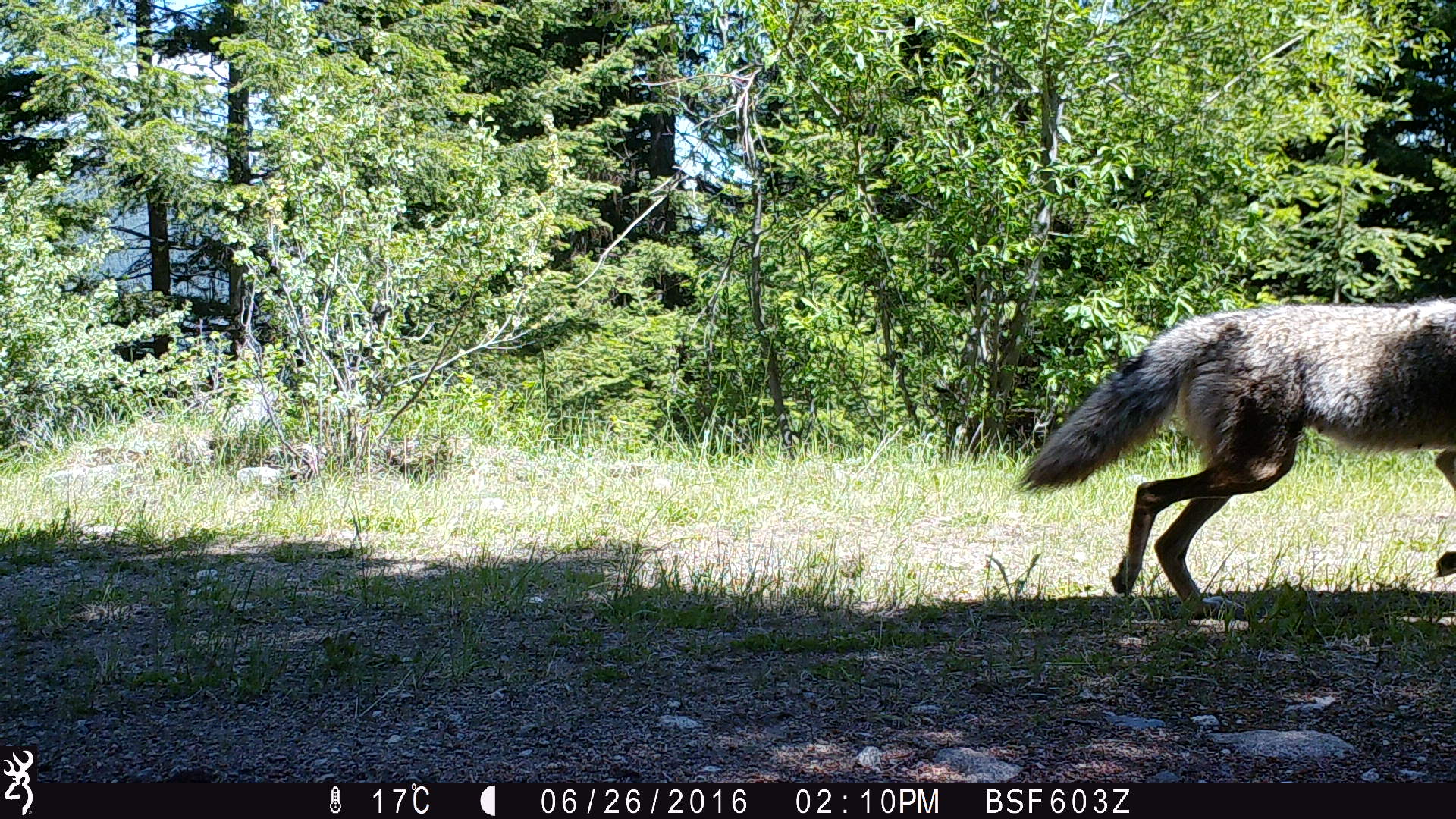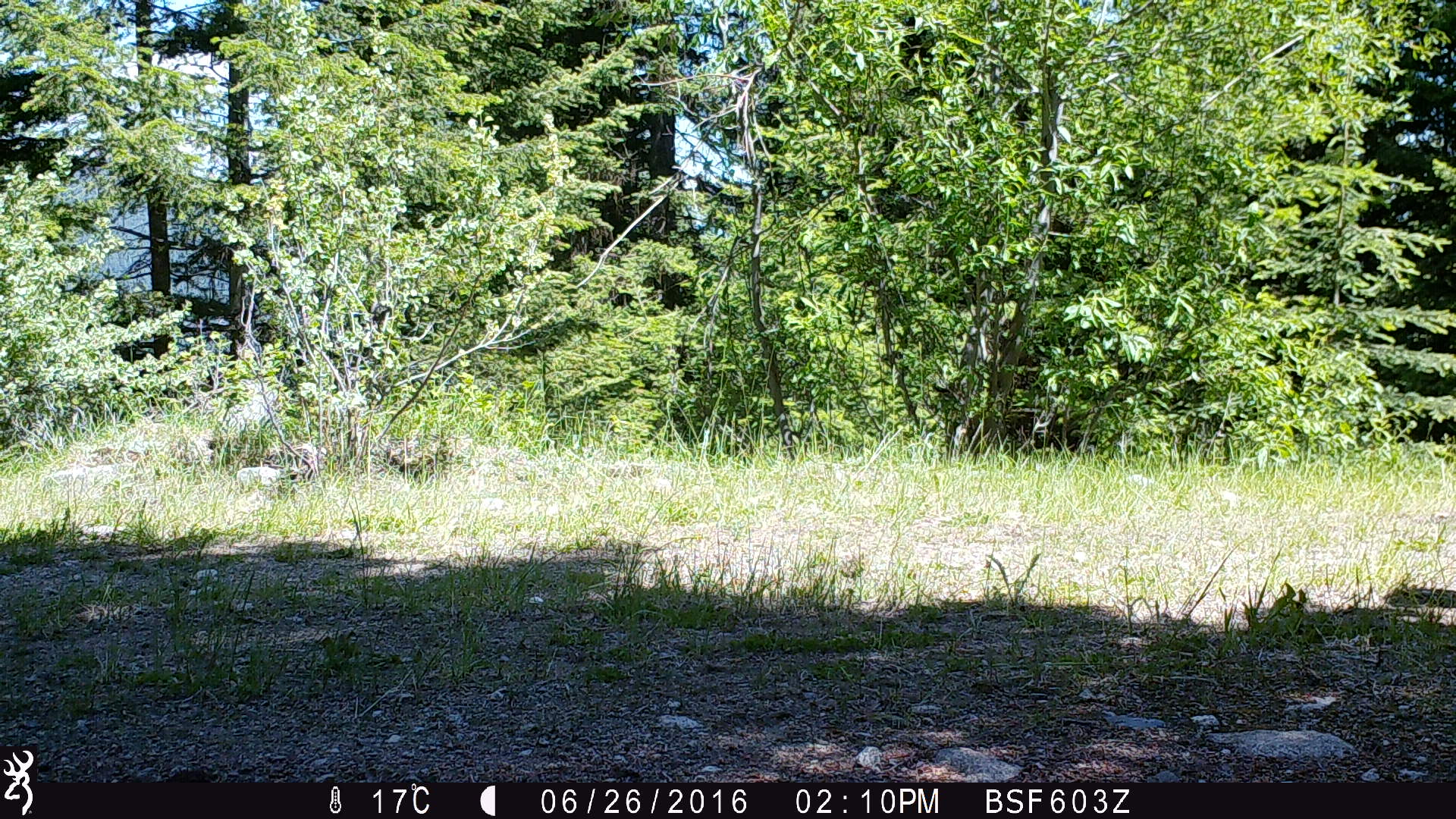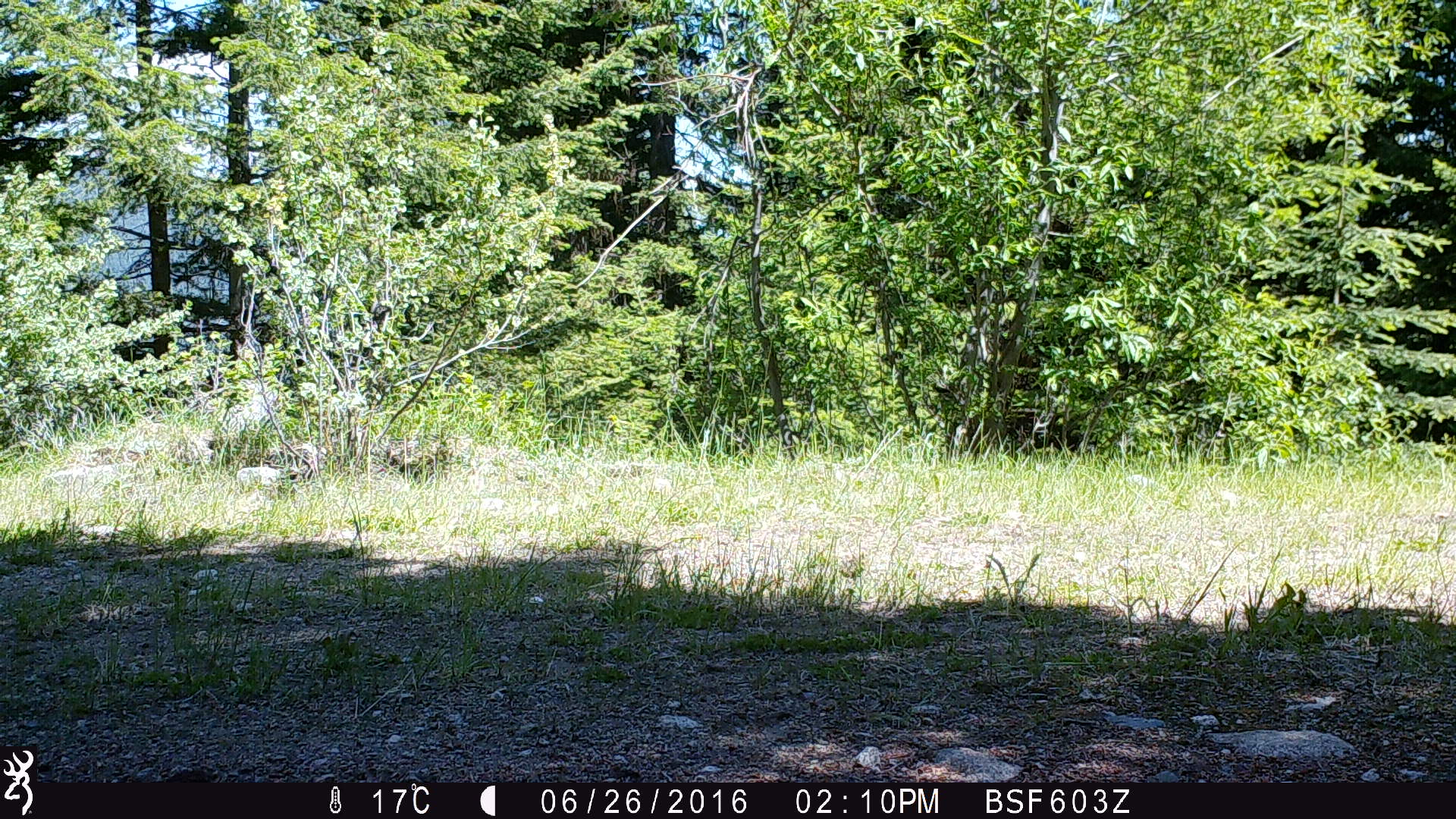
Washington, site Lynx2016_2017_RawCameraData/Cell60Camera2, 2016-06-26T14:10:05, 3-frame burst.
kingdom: Animalia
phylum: Chordata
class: Mammalia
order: Carnivora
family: Canidae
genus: Canis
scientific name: Canis latrans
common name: coyote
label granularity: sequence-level